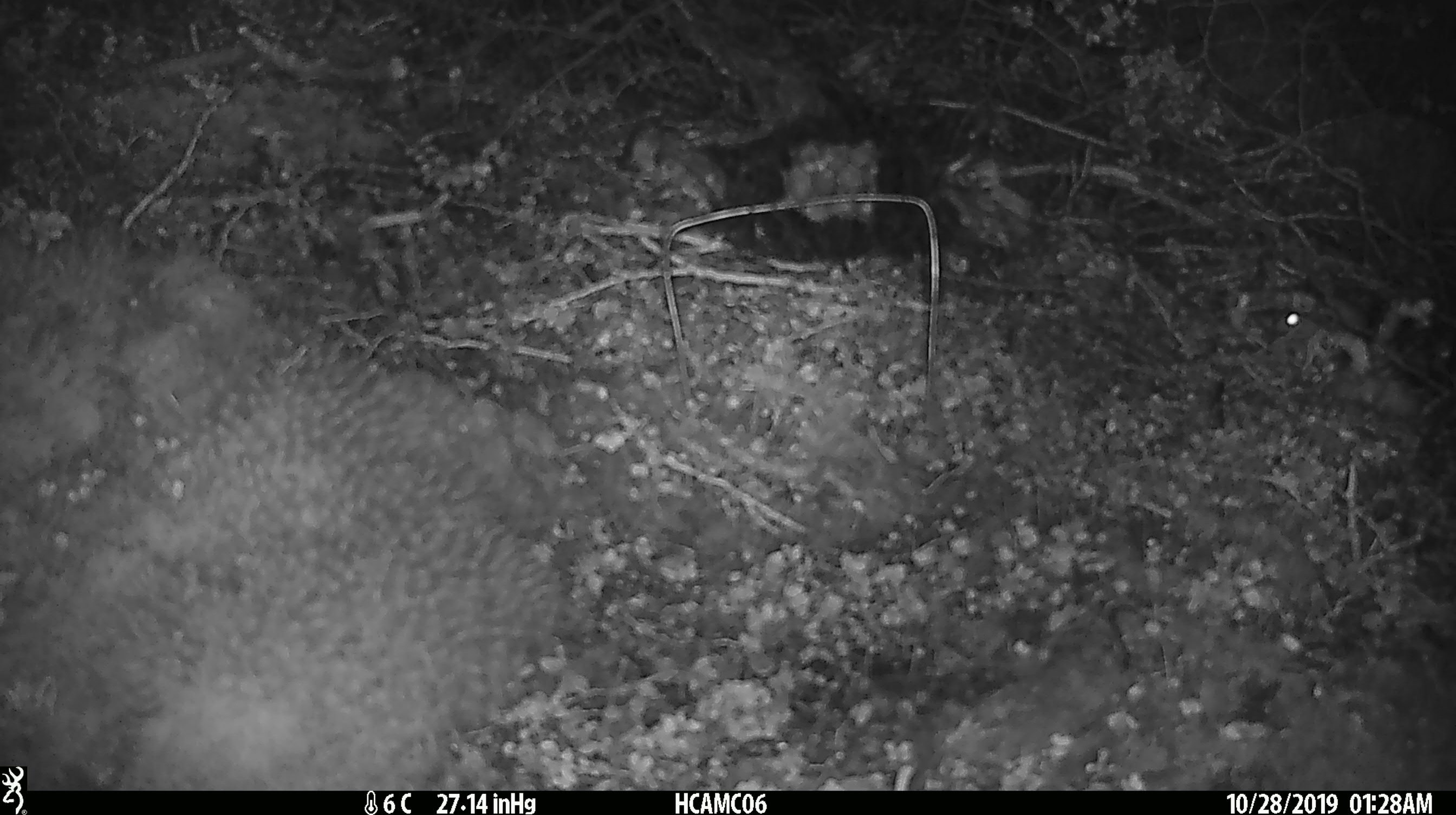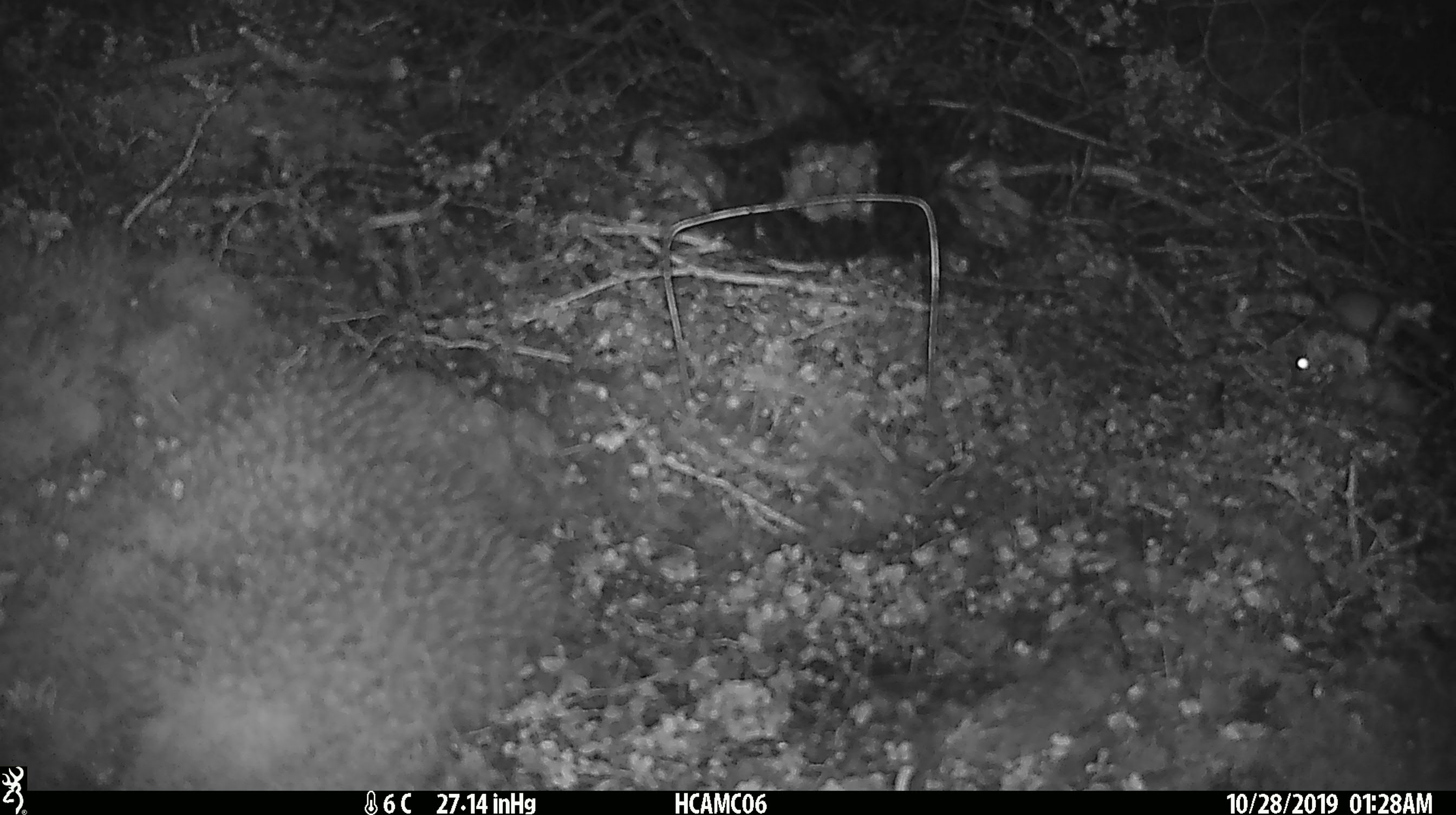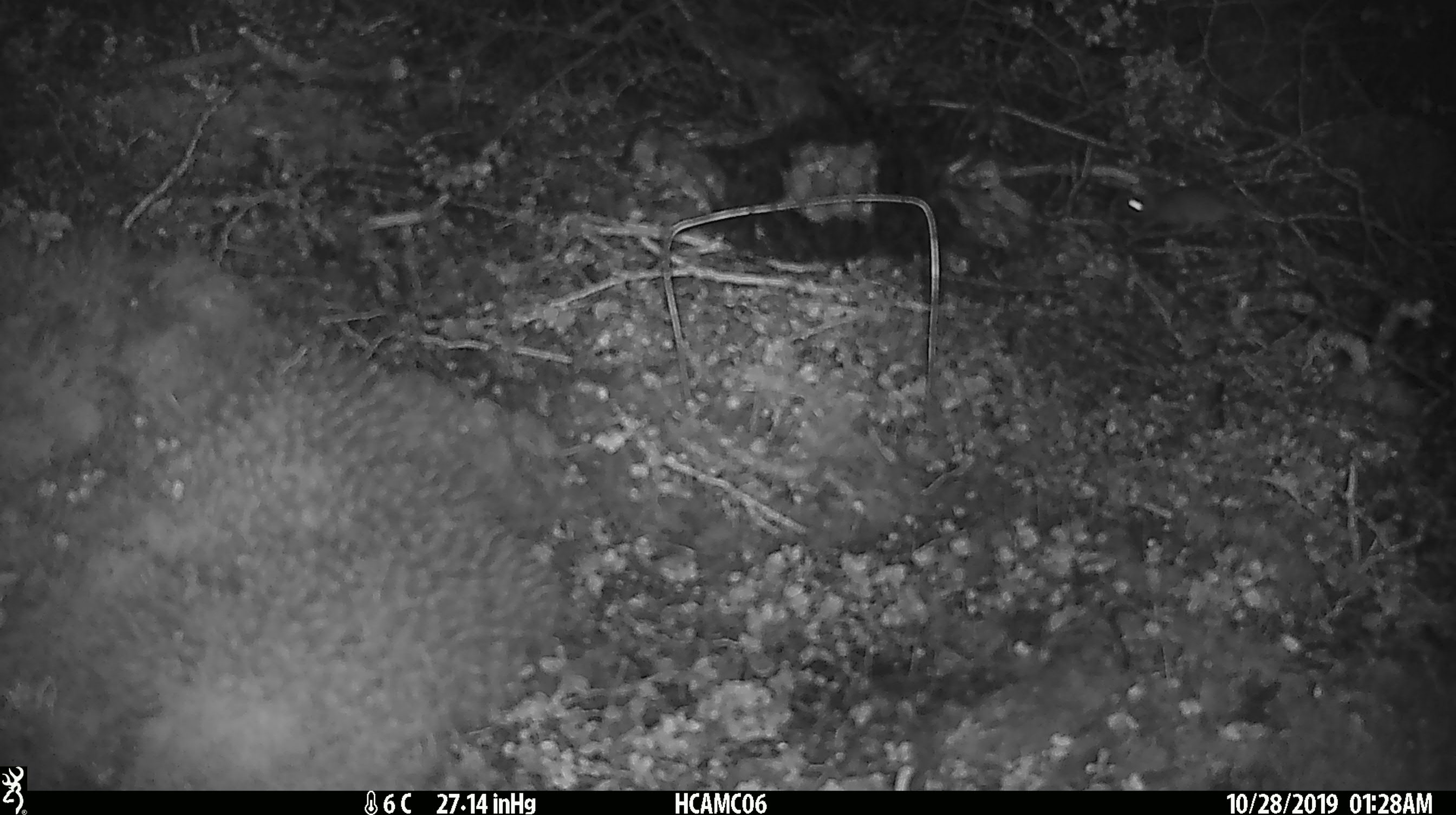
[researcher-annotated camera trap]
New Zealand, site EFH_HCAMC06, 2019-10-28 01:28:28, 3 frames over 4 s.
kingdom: Animalia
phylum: Chordata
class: Mammalia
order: Rodentia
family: Muridae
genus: Mus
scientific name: Mus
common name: mouse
Mouse (Mus).